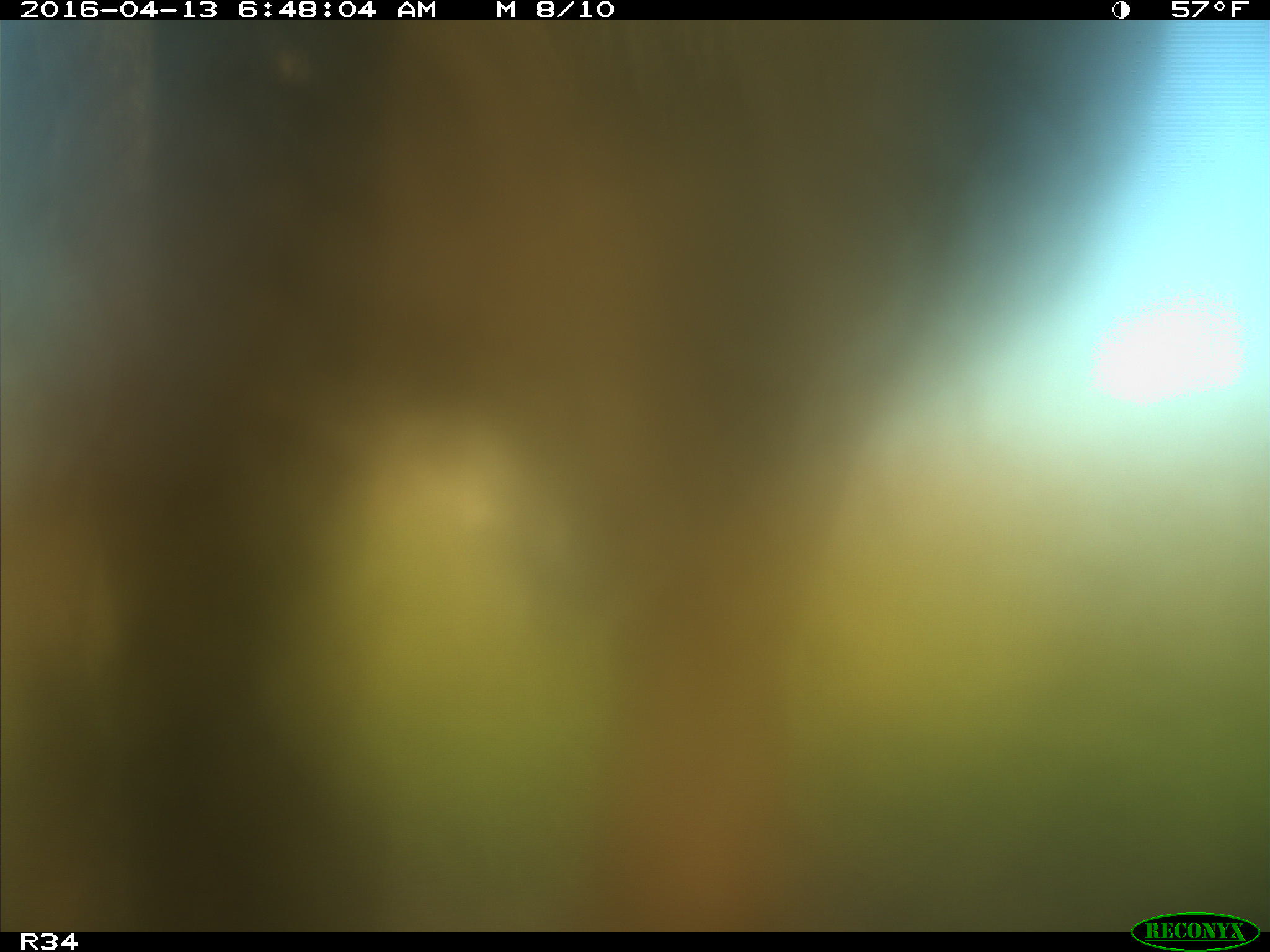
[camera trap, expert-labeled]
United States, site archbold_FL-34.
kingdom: Animalia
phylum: Chordata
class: Mammalia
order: Artiodactyla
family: Bovidae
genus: Bos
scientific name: Bos taurus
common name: domestic cow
Bos taurus (domestic cow).